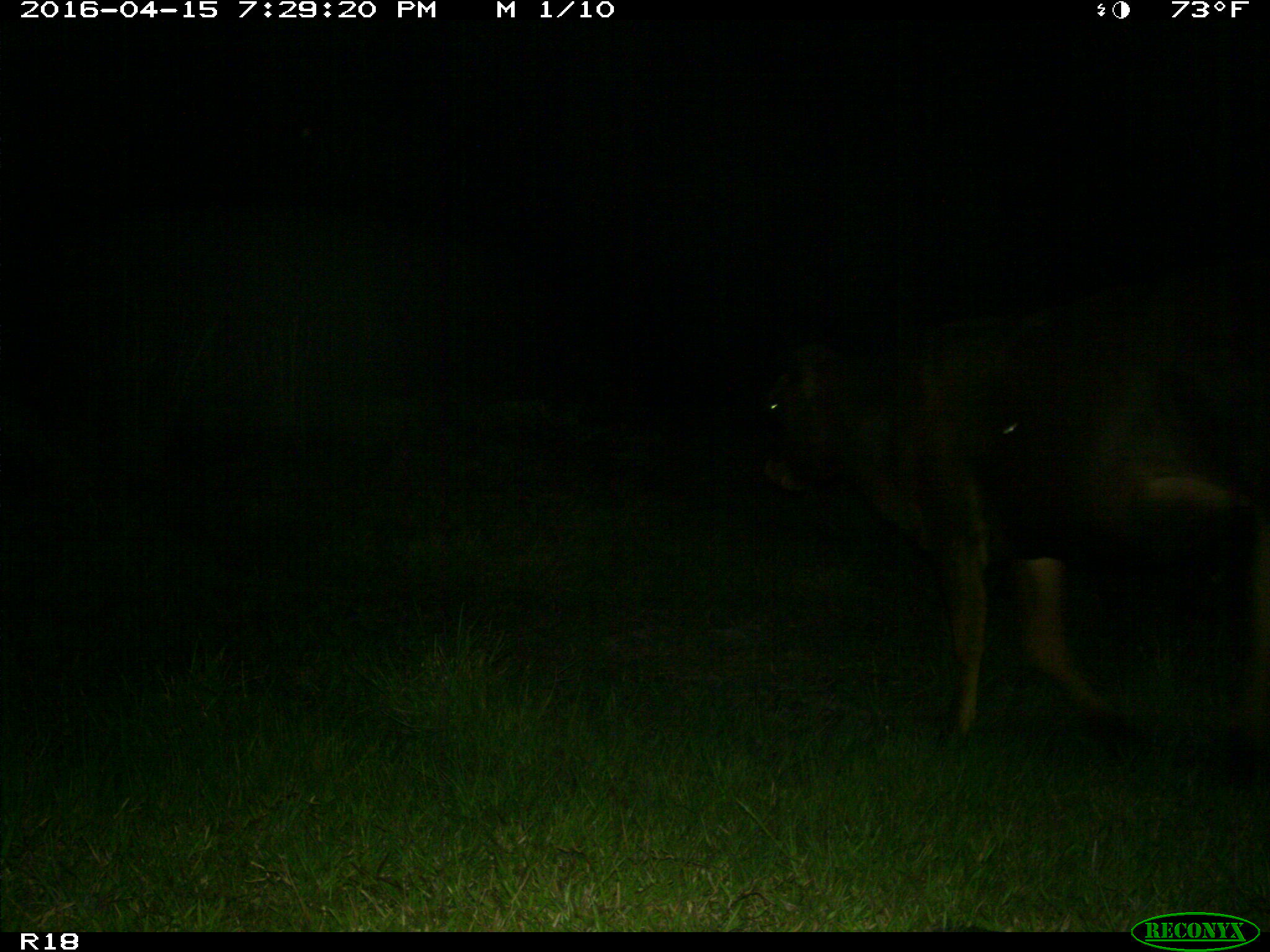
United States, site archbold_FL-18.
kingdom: Animalia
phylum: Chordata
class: Mammalia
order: Artiodactyla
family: Bovidae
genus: Bos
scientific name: Bos taurus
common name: domestic cow